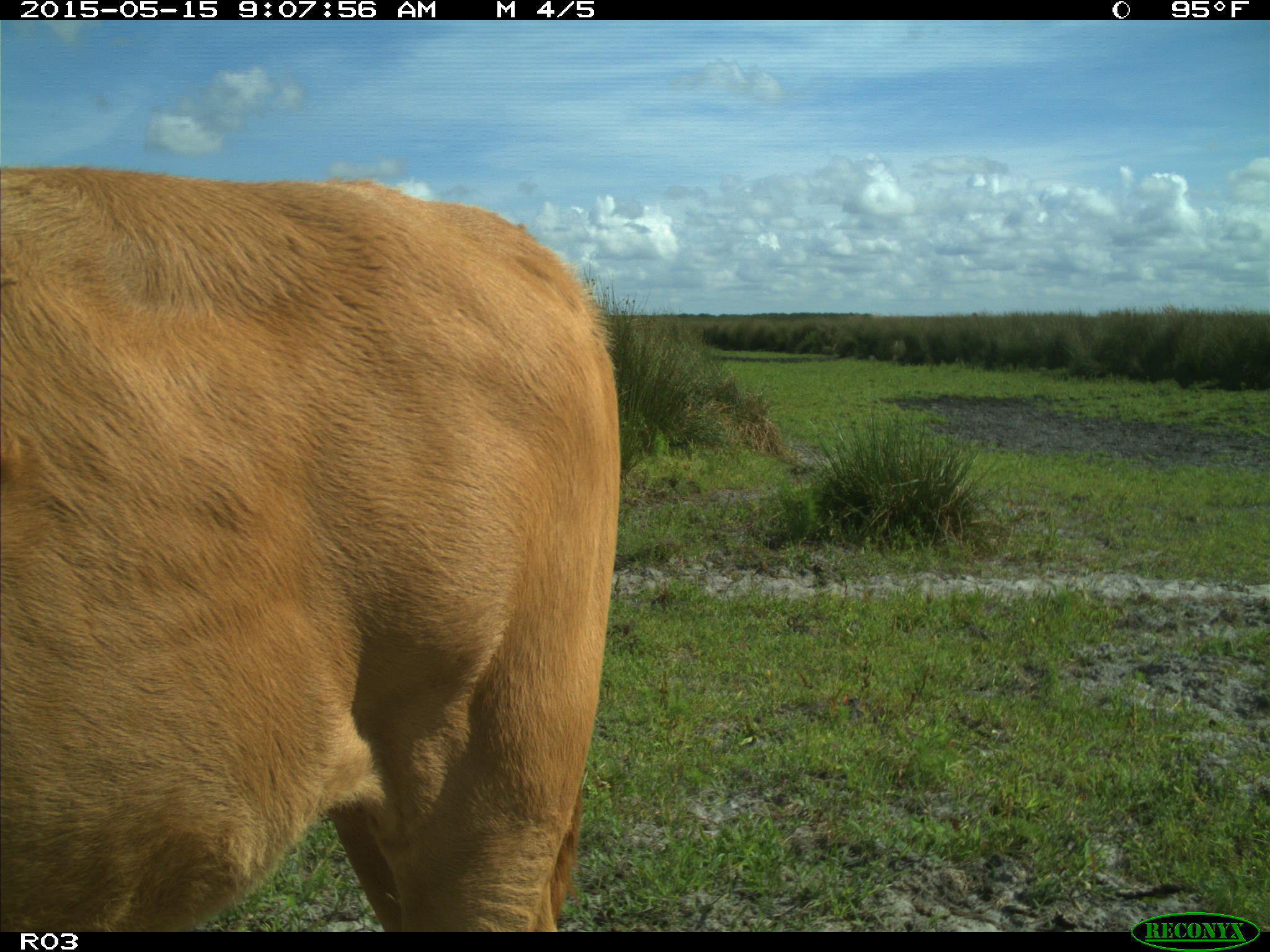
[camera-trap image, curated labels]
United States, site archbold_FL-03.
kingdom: Animalia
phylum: Chordata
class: Mammalia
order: Artiodactyla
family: Bovidae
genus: Bos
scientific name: Bos taurus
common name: domestic cow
Bos taurus (domestic cow).